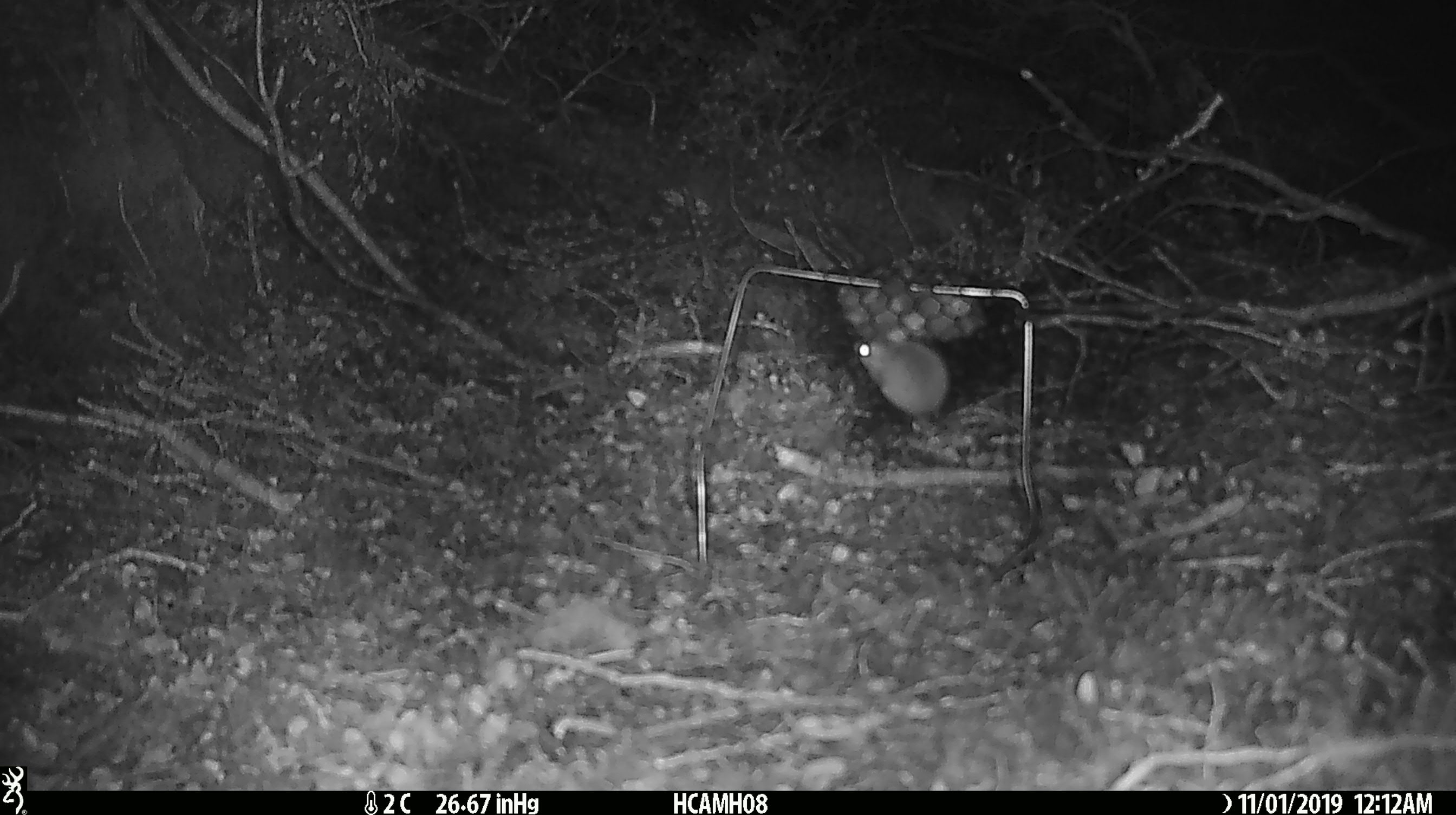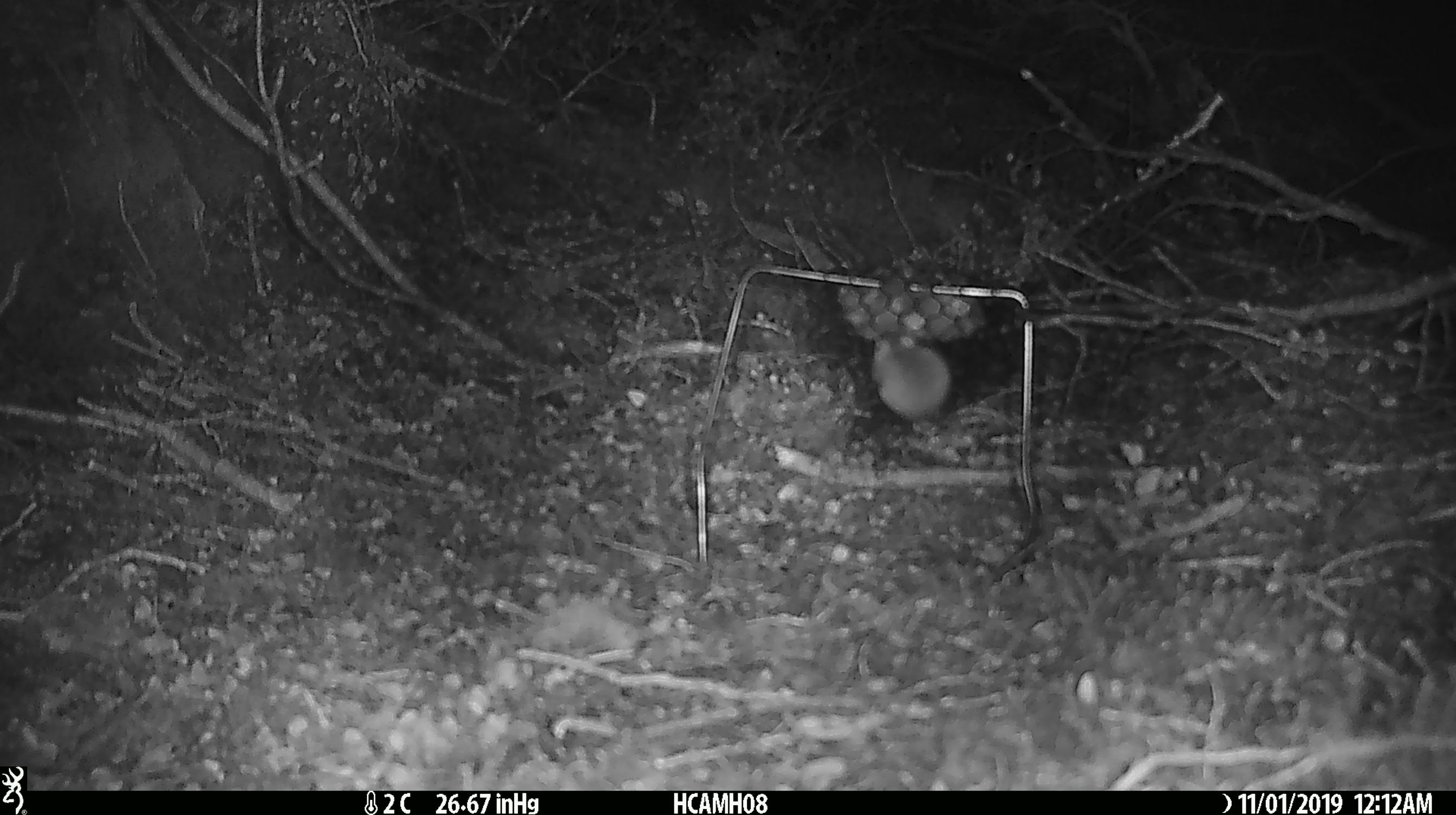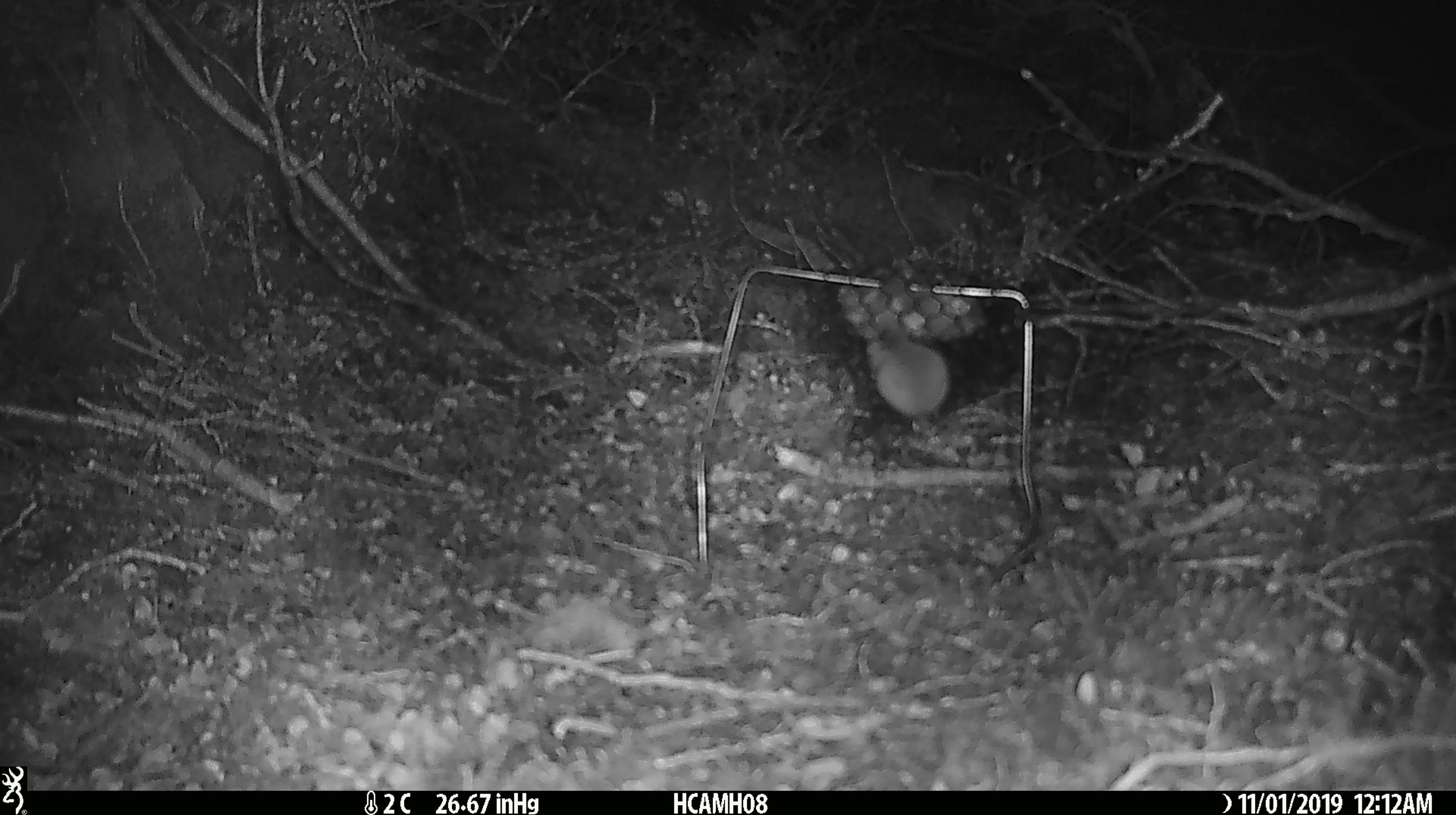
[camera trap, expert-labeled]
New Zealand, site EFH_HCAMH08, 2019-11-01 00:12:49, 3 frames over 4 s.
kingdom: Animalia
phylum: Chordata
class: Mammalia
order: Rodentia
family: Muridae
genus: Mus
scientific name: Mus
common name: mouse